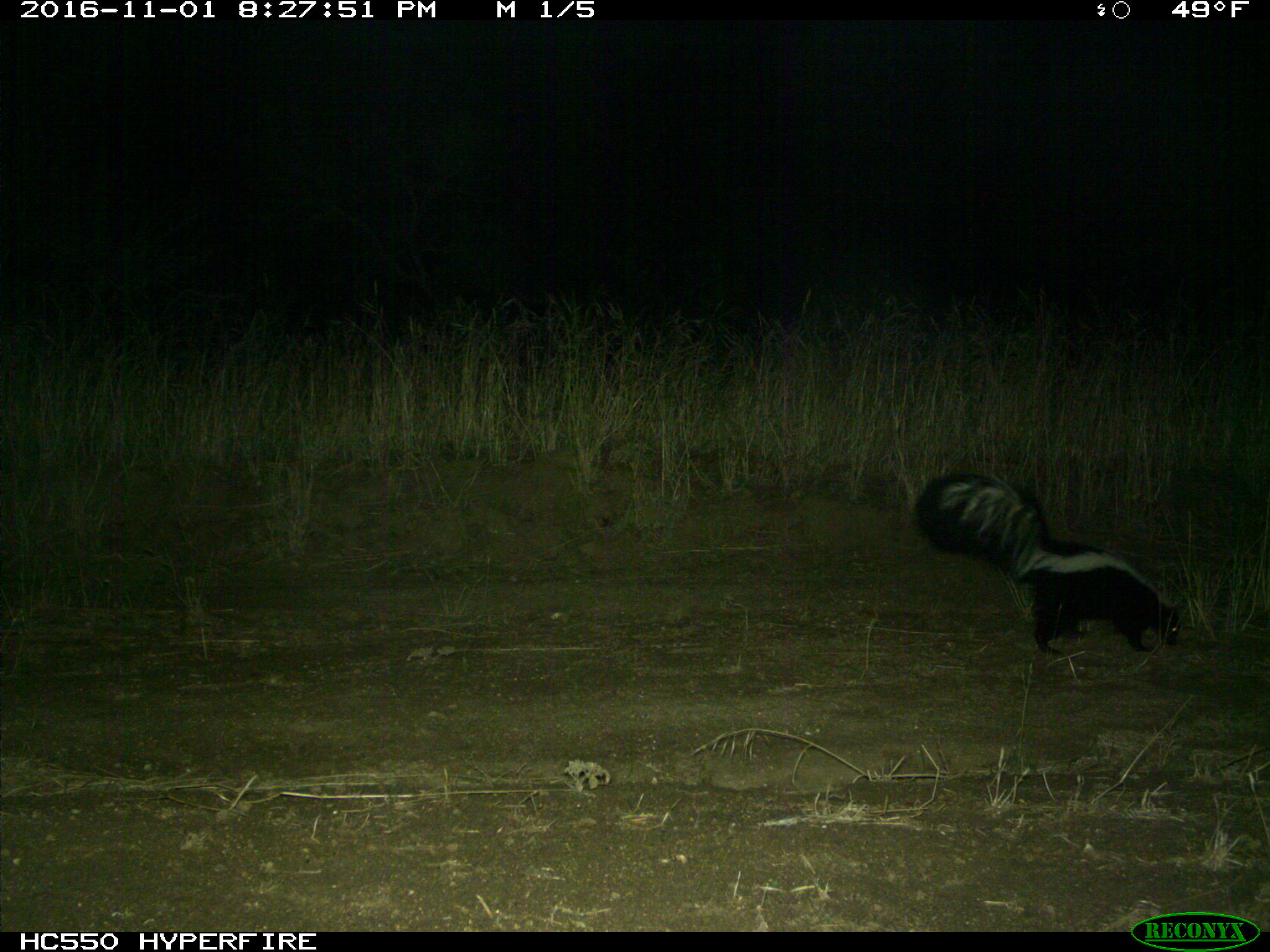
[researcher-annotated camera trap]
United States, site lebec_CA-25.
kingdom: Animalia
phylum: Chordata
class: Mammalia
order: Carnivora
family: Mephitidae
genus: Mephitis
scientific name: Mephitis mephitis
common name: striped skunk